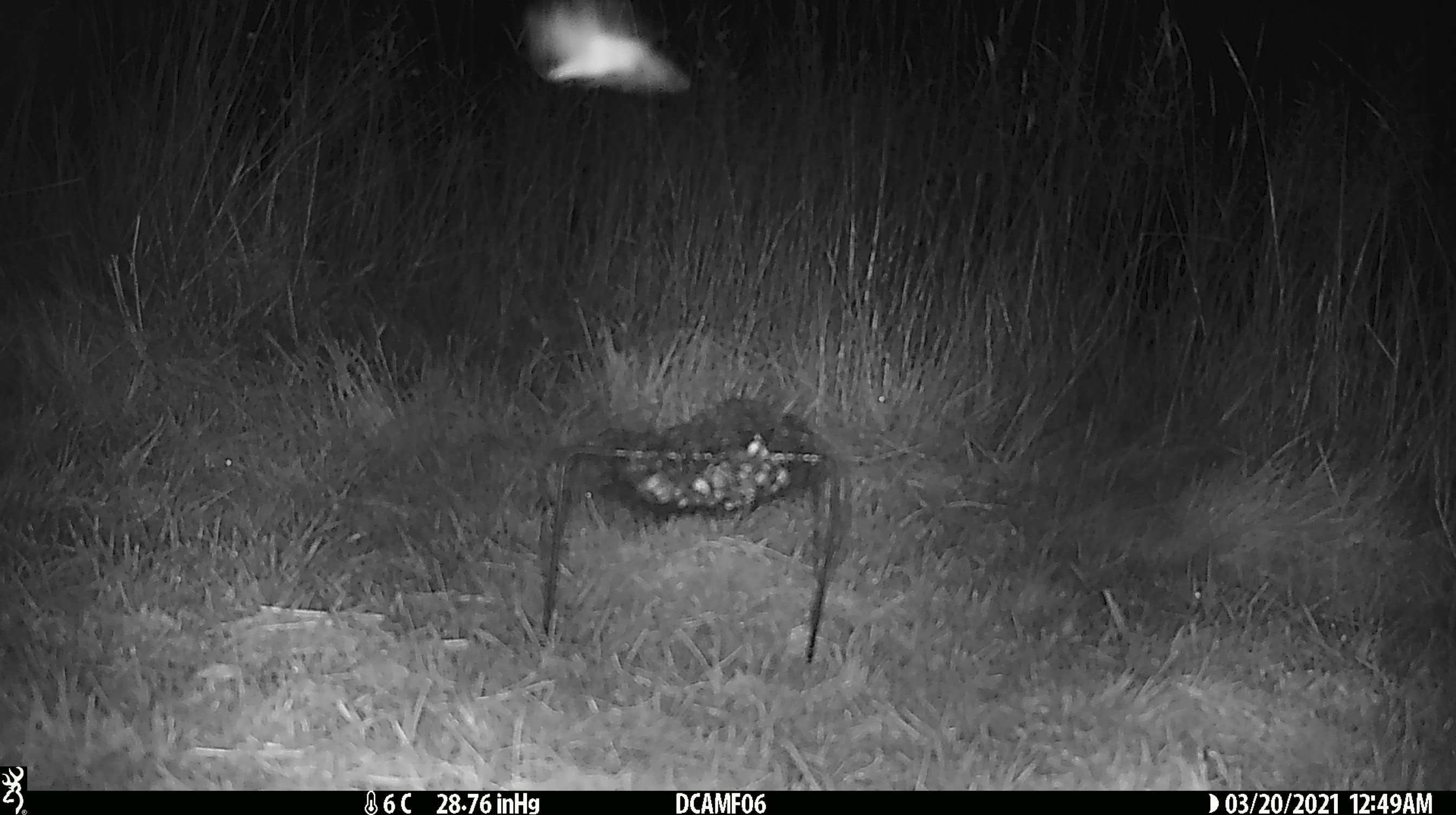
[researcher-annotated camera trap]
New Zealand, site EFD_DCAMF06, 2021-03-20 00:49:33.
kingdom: Animalia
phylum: Arthropoda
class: Insecta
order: Lepidoptera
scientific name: Lepidoptera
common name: moth